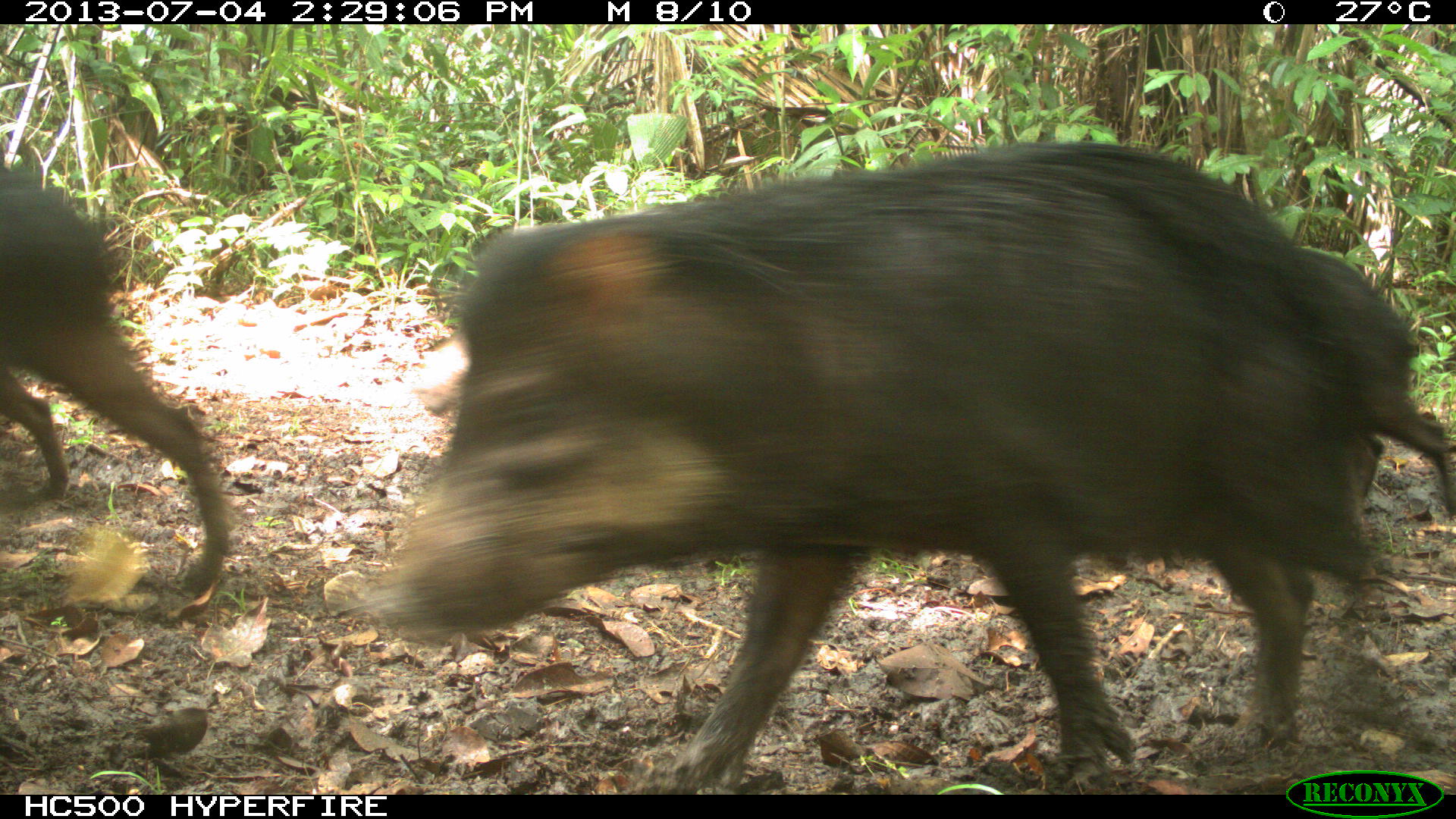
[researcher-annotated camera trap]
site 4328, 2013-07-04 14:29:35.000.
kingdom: Animalia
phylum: Chordata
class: Mammalia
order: Artiodactyla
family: Tayassuidae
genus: Tayassu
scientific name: Tayassu pecari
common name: white-lipped peccary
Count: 44.